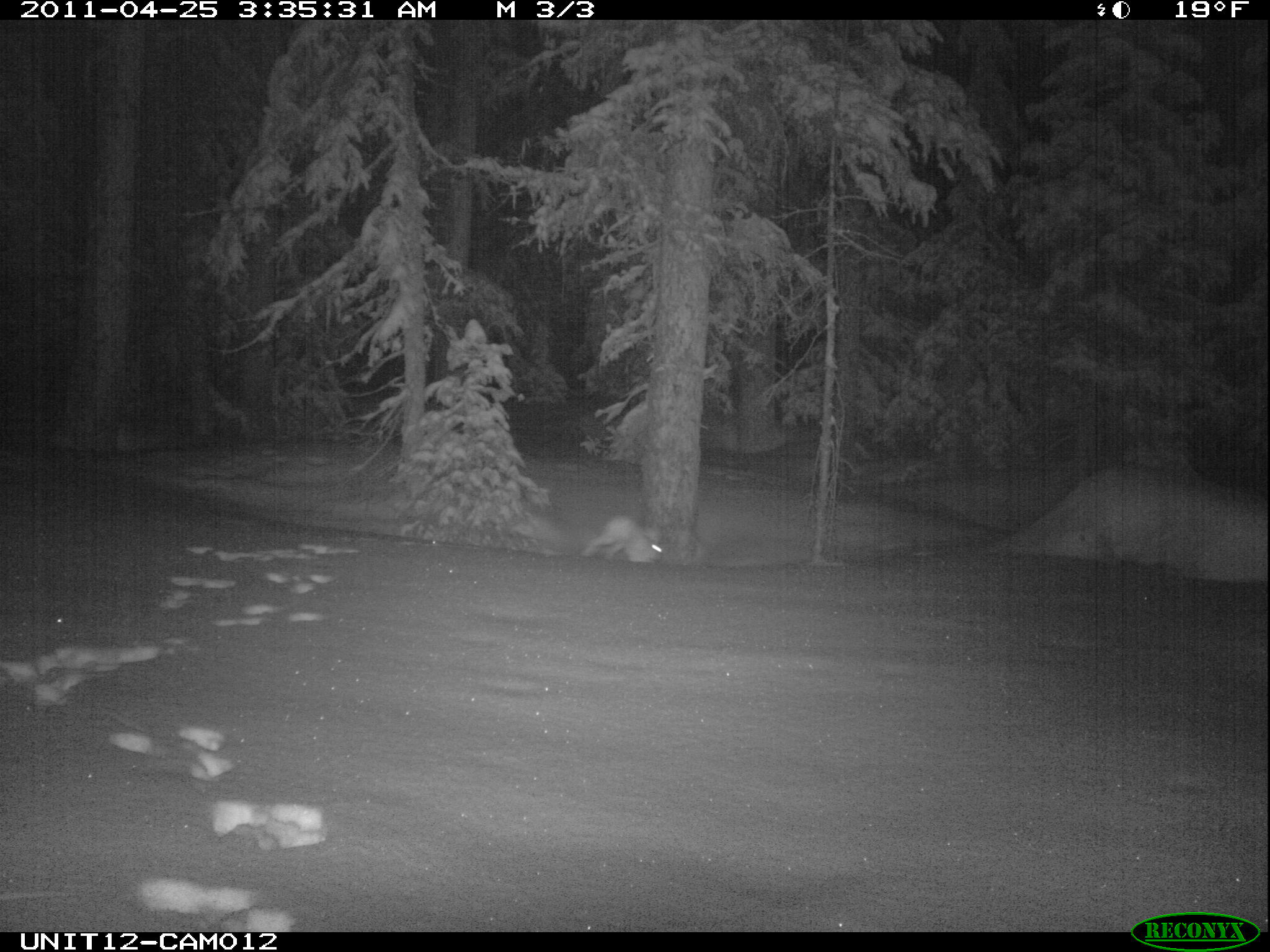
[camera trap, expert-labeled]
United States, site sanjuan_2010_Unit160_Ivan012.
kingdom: Animalia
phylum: Chordata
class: Mammalia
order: Lagomorpha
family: Leporidae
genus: Lepus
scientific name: Lepus americanus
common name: snowshoe hare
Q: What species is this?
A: Lepus americanus (snowshoe hare).